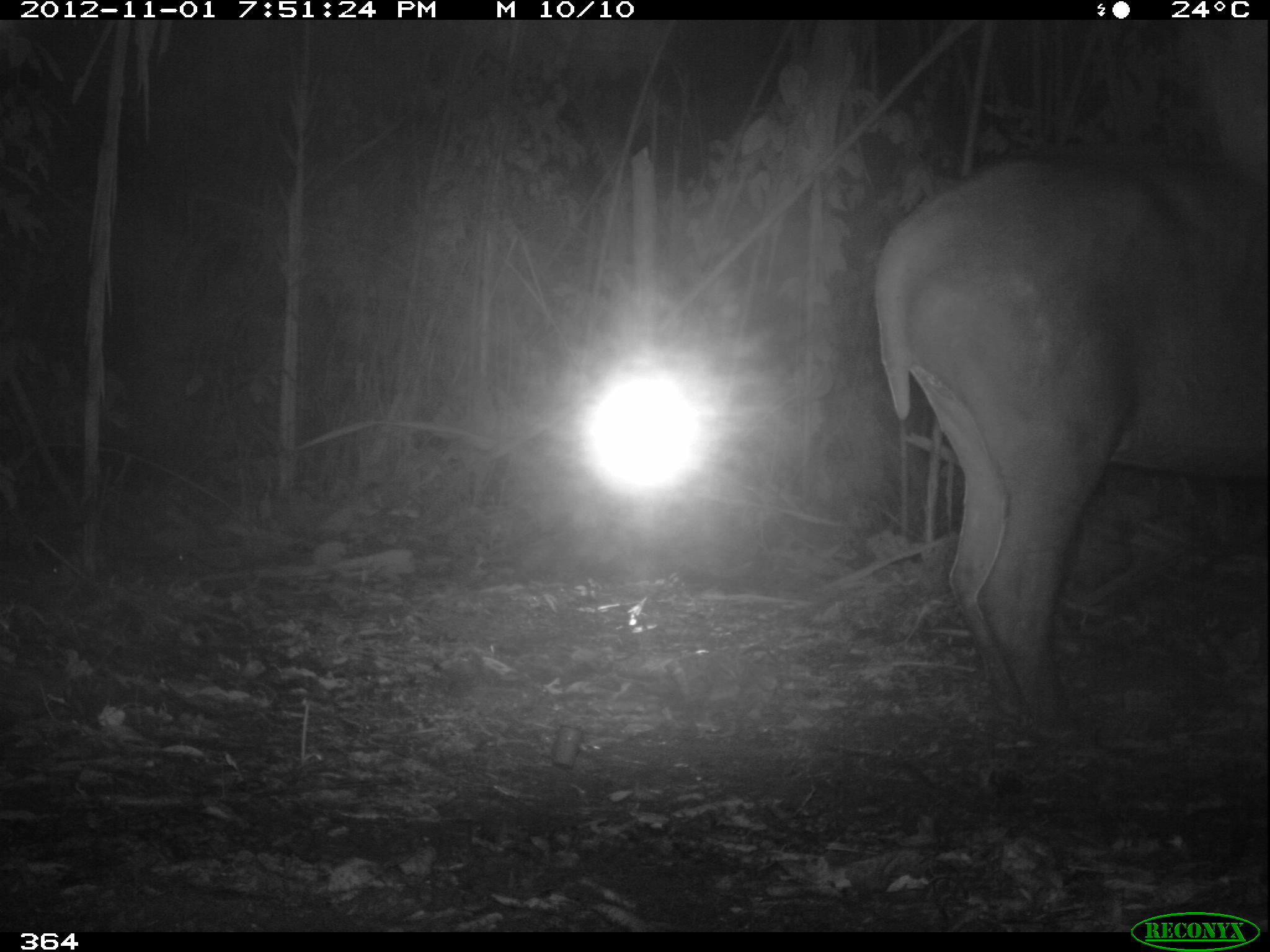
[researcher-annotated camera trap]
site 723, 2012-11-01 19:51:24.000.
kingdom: Animalia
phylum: Chordata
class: Mammalia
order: Perissodactyla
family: Tapiridae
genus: Tapirus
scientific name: Tapirus terrestris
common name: south american tapir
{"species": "Tapirus terrestris (south american tapir)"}